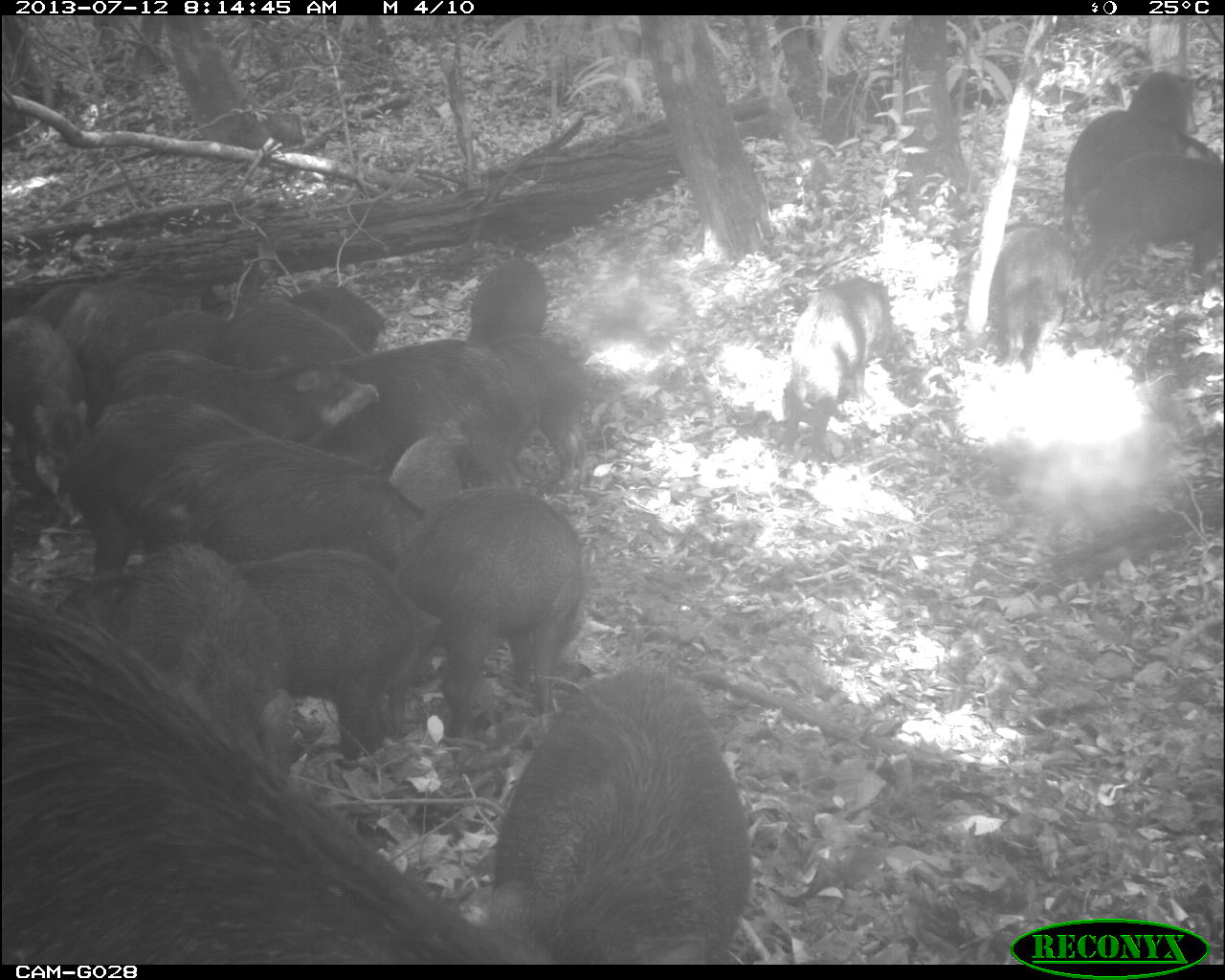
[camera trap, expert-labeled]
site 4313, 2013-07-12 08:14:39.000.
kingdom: Animalia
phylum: Chordata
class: Mammalia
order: Artiodactyla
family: Tayassuidae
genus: Tayassu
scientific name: Tayassu pecari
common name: white-lipped peccary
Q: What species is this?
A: Tayassu pecari (white-lipped peccary).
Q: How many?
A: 20.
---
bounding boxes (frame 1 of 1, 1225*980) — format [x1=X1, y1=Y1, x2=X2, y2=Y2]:
group: [x1=0, y1=67, x2=1220, y2=960]